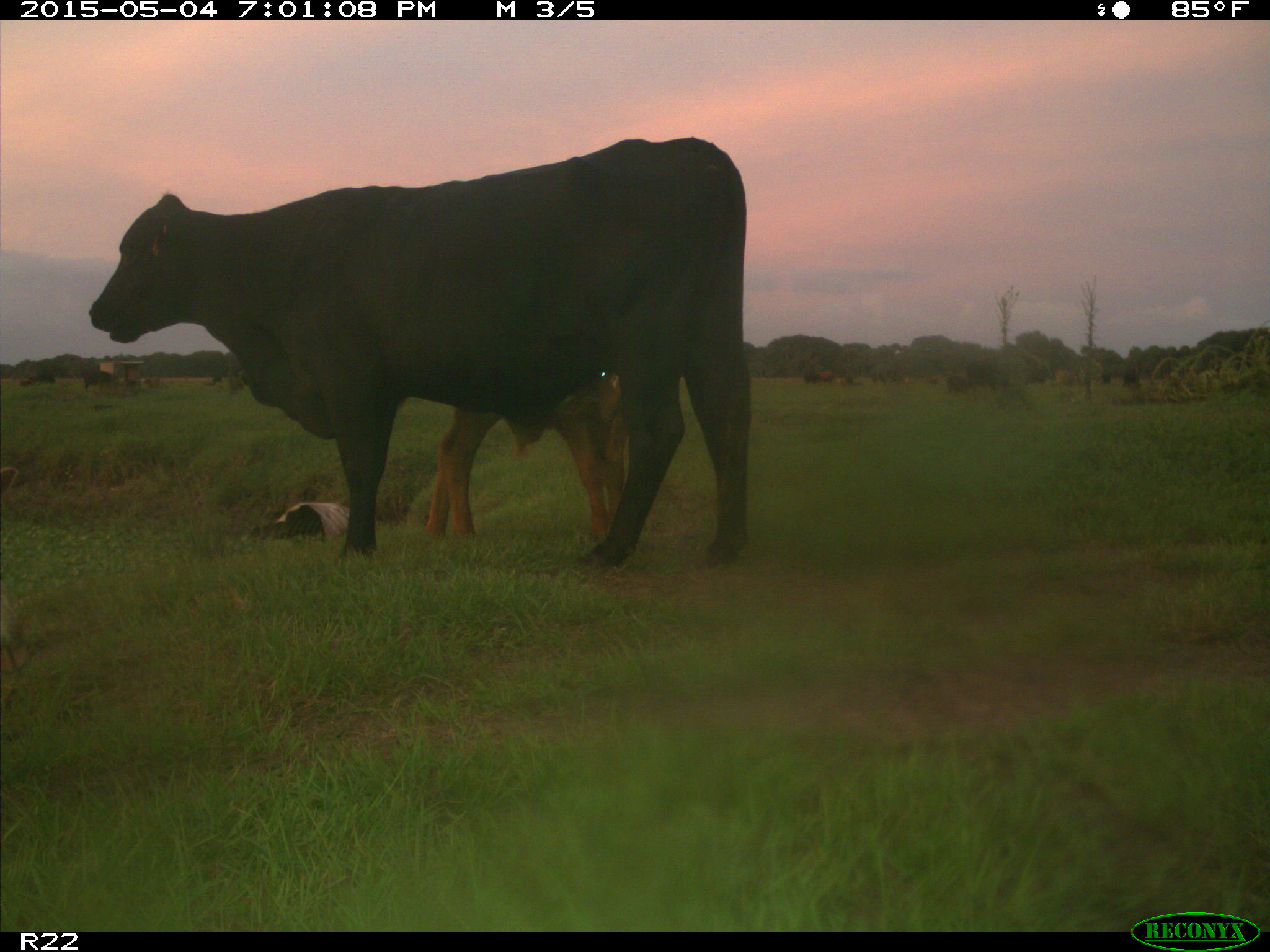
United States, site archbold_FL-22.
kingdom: Animalia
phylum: Chordata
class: Mammalia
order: Artiodactyla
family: Bovidae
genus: Bos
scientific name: Bos taurus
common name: domestic cow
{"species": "Bos taurus (domestic cow)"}